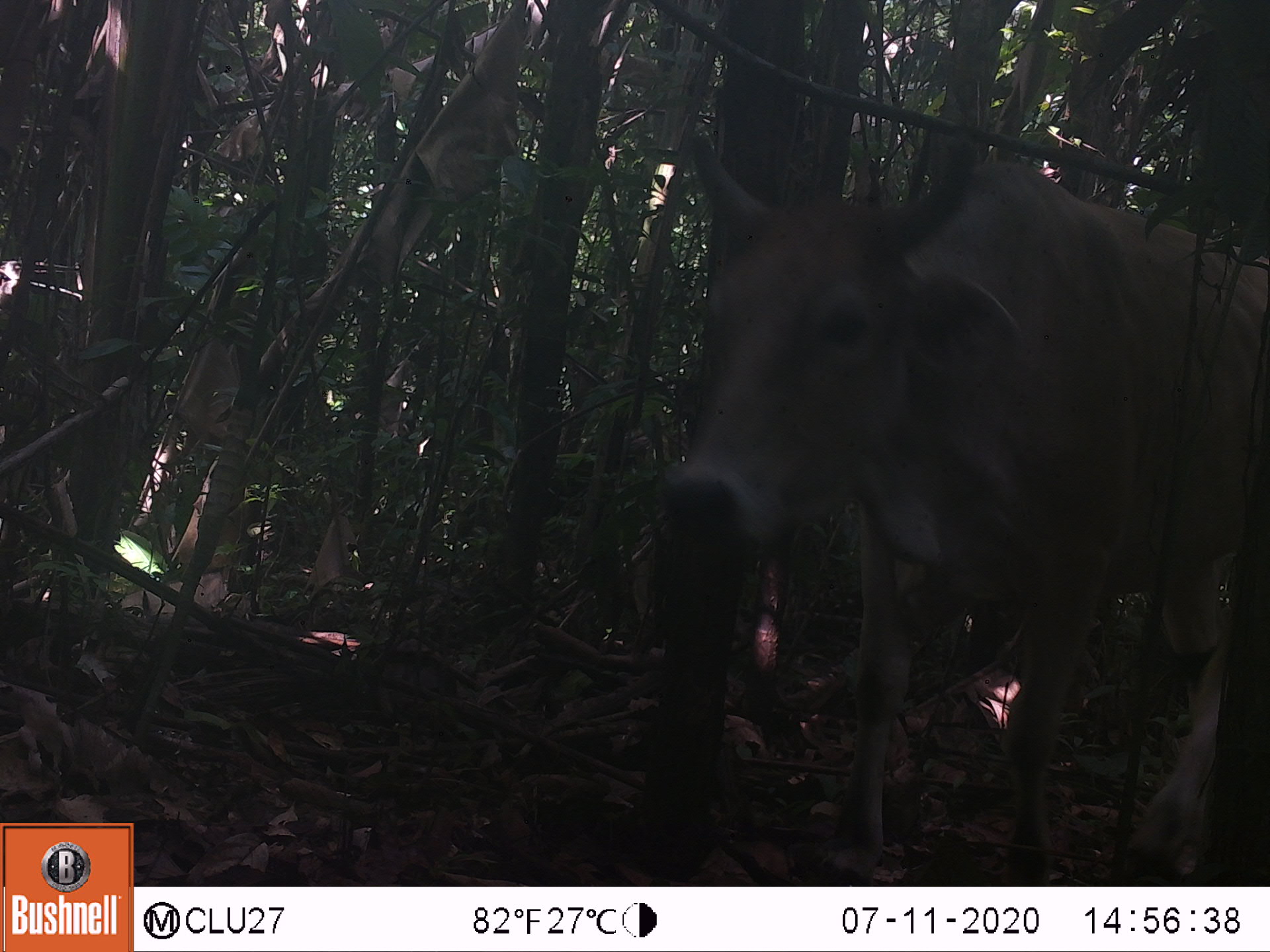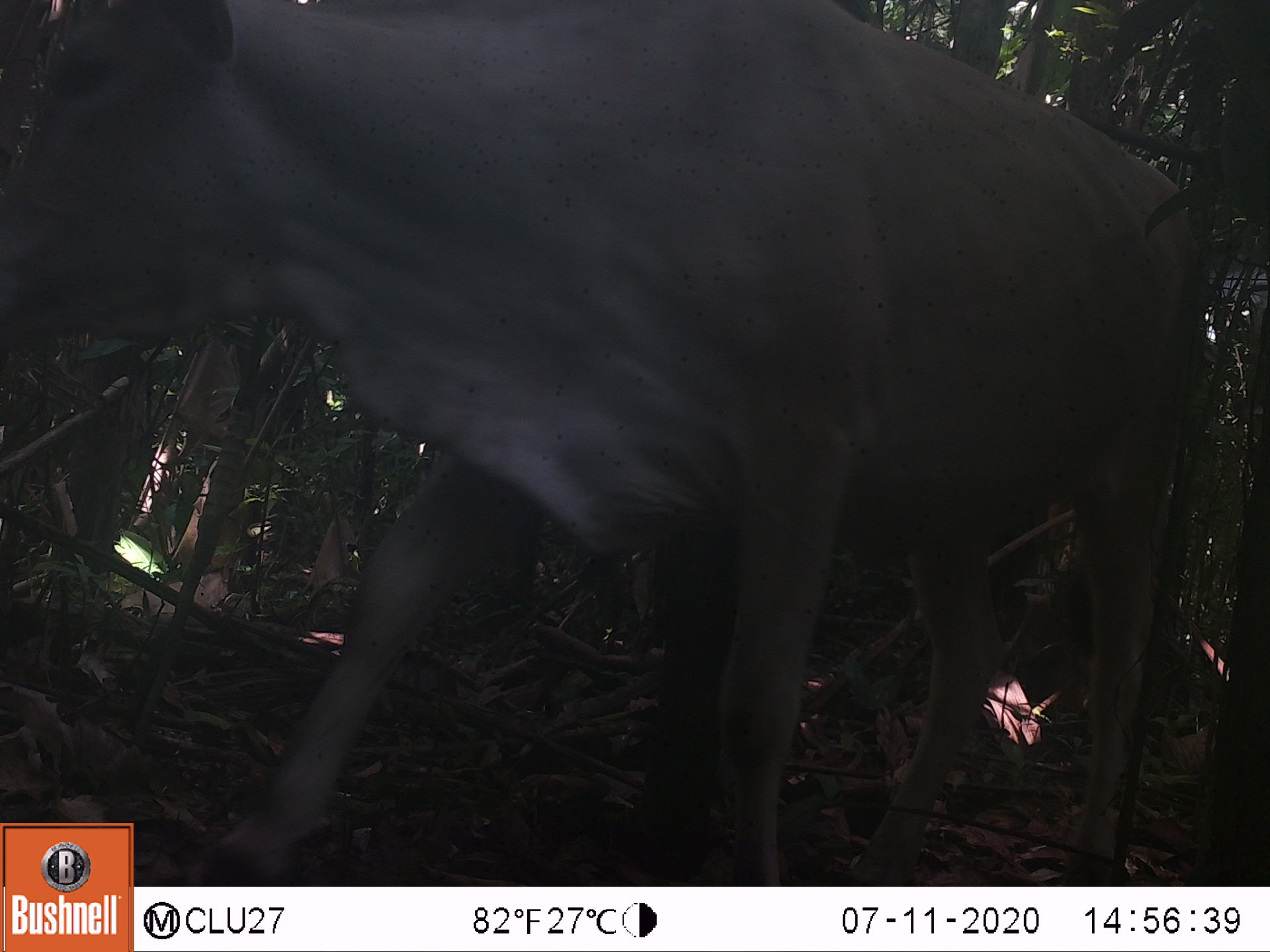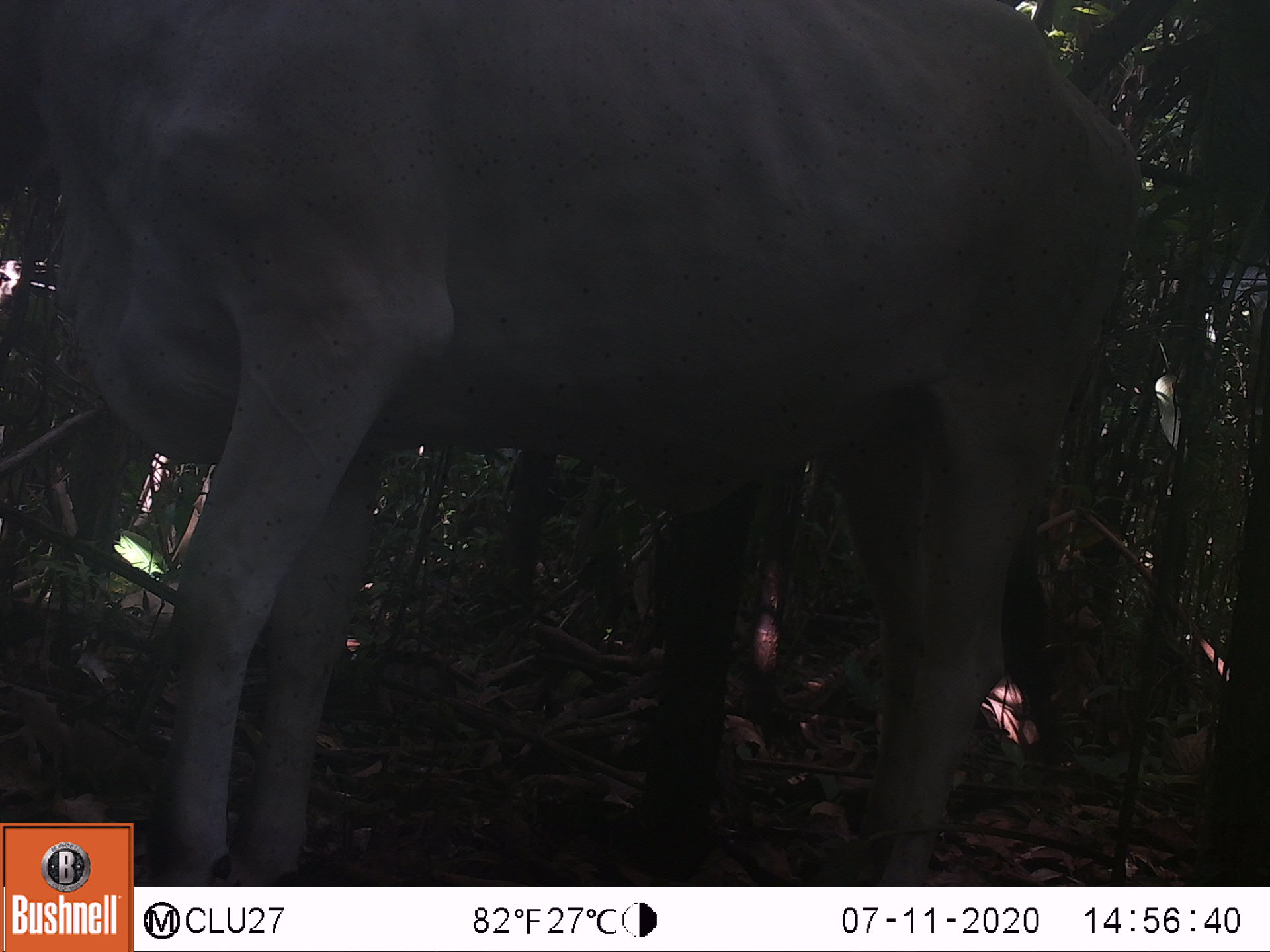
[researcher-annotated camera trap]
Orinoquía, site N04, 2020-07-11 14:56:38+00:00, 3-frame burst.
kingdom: Animalia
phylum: Chordata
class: Mammalia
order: Artiodactyla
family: Bovidae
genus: Bos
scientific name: Bos taurus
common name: cow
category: cattle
Cattle (cow) (Bos taurus).